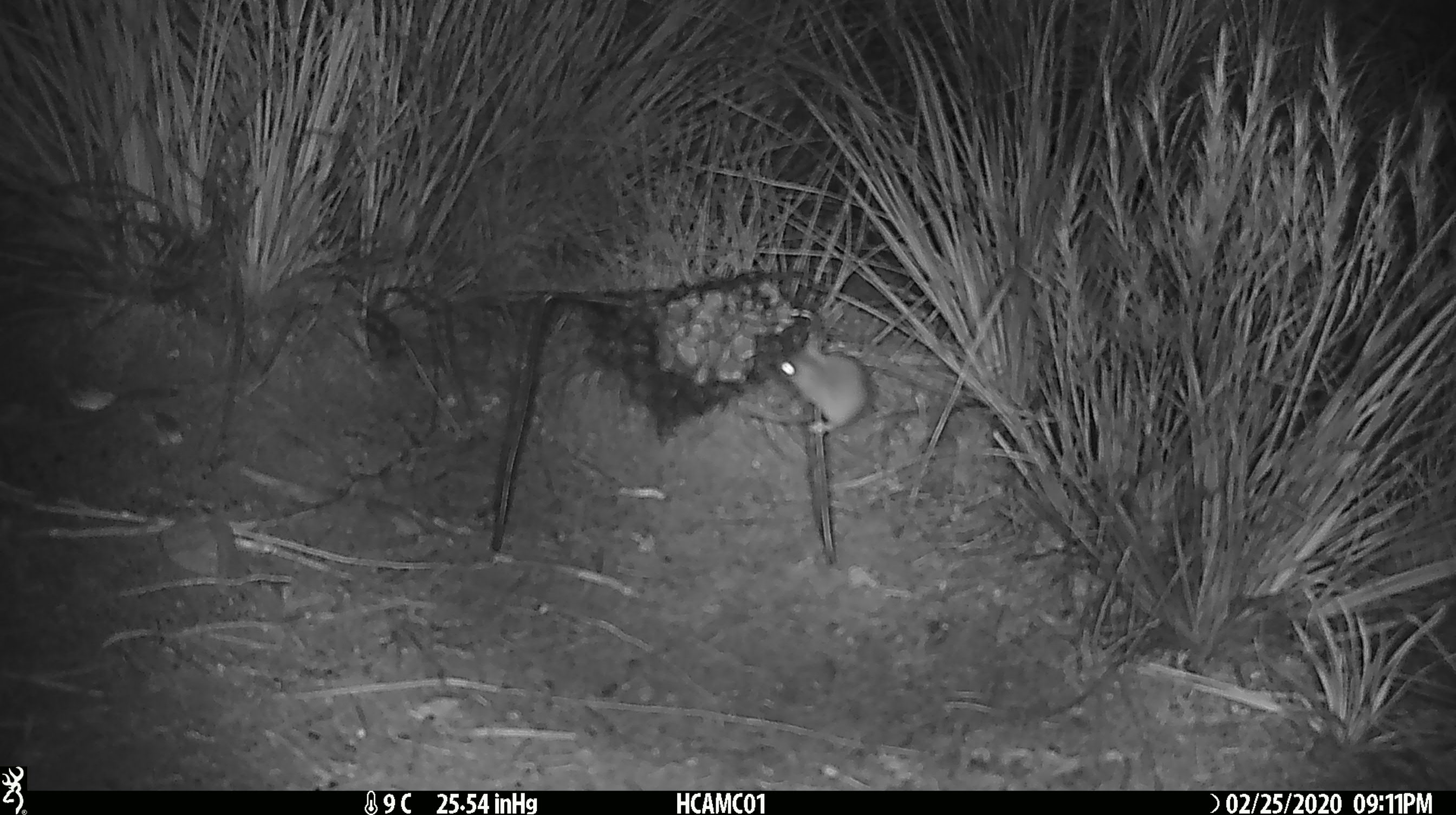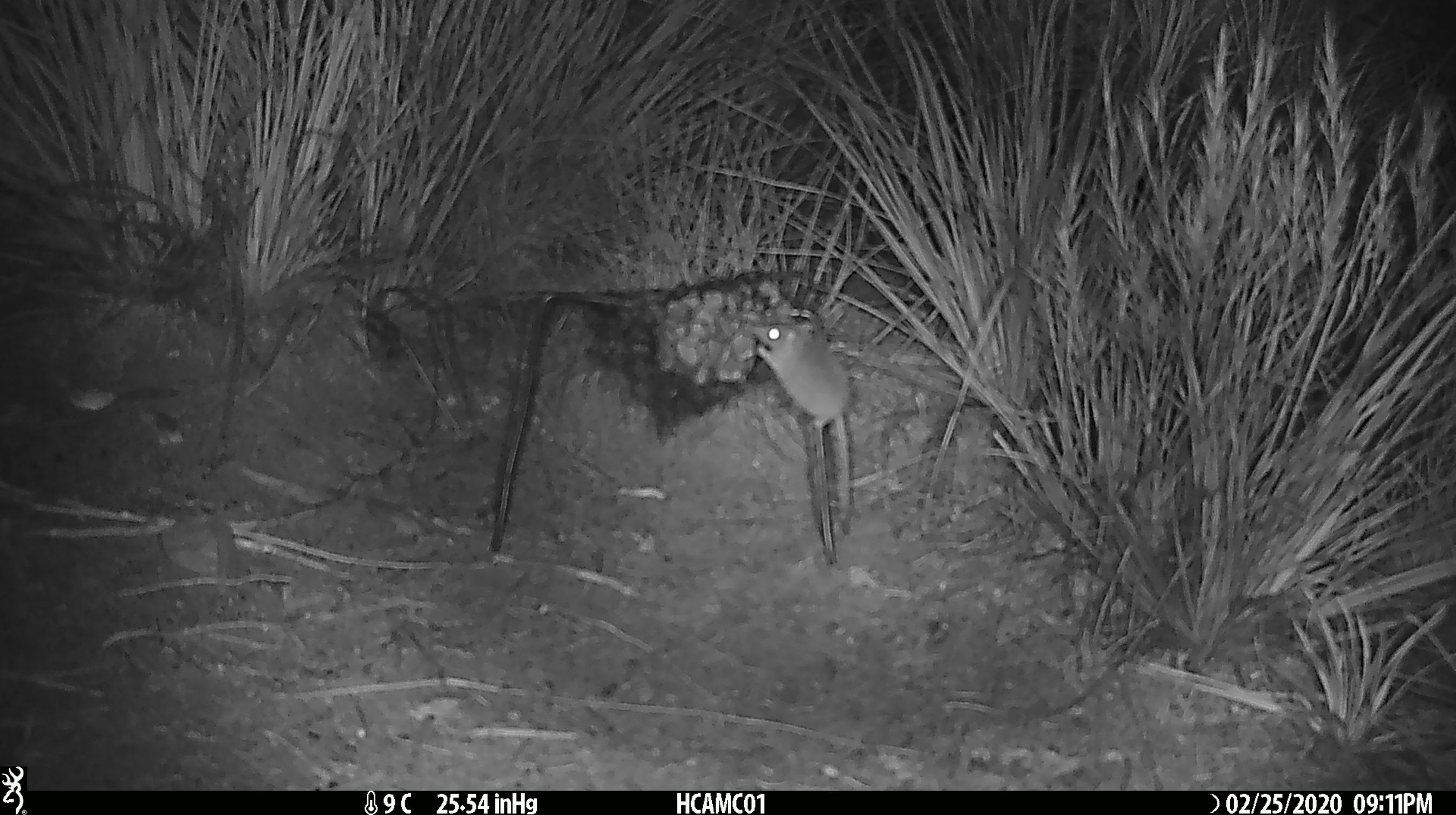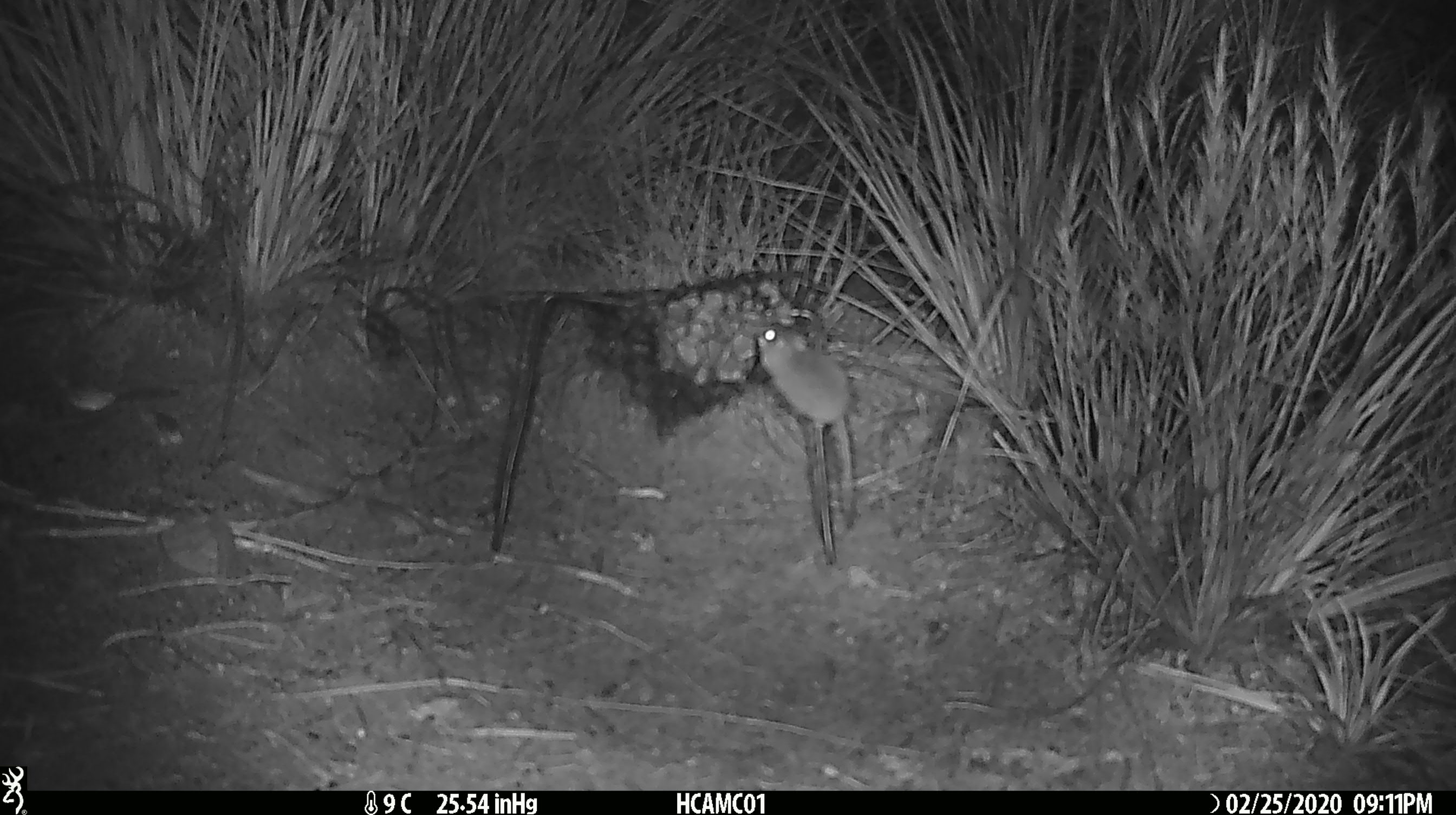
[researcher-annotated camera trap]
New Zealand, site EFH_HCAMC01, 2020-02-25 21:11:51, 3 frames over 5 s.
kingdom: Animalia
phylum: Chordata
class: Mammalia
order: Rodentia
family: Muridae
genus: Mus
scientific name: Mus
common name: mouse